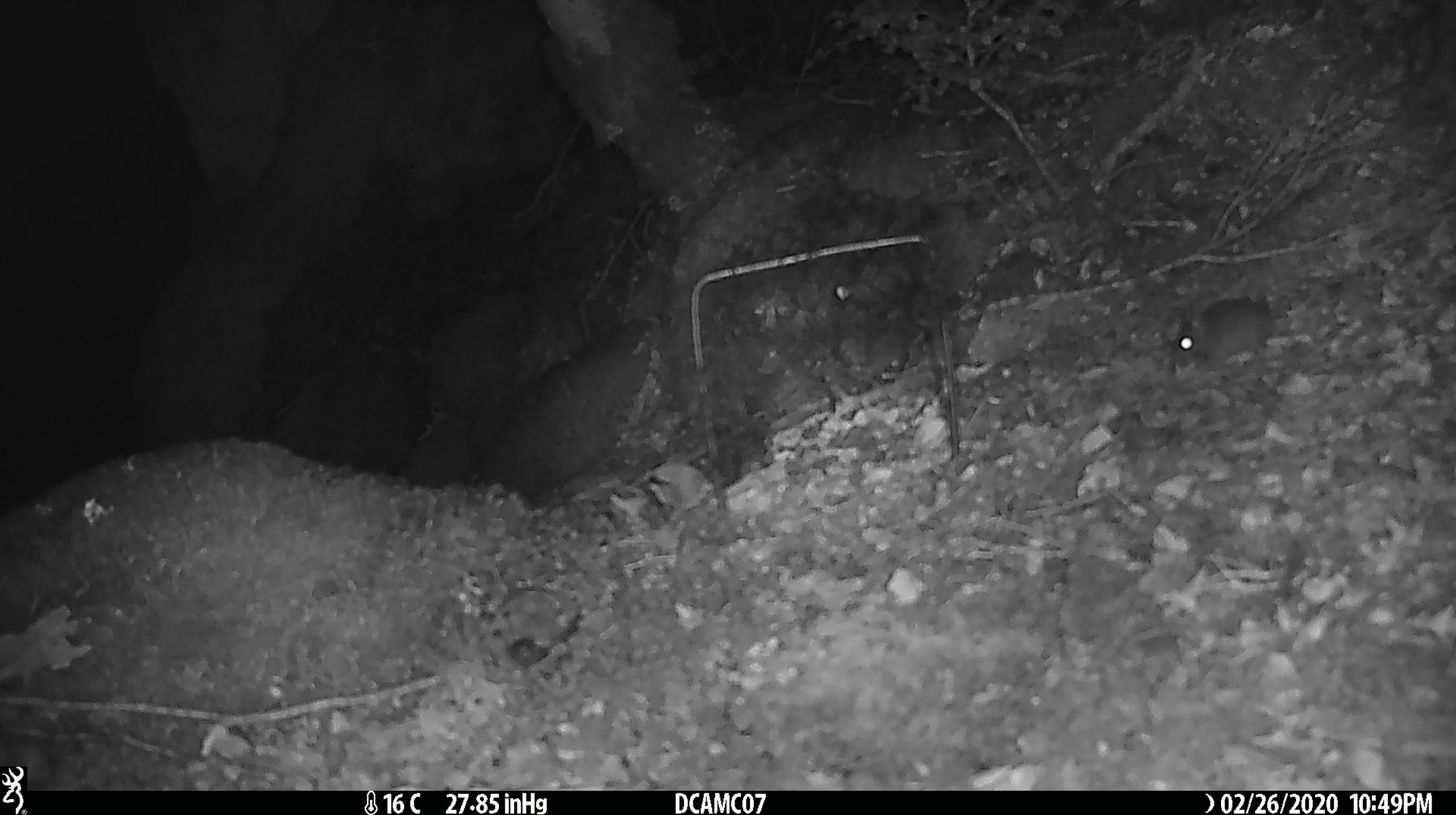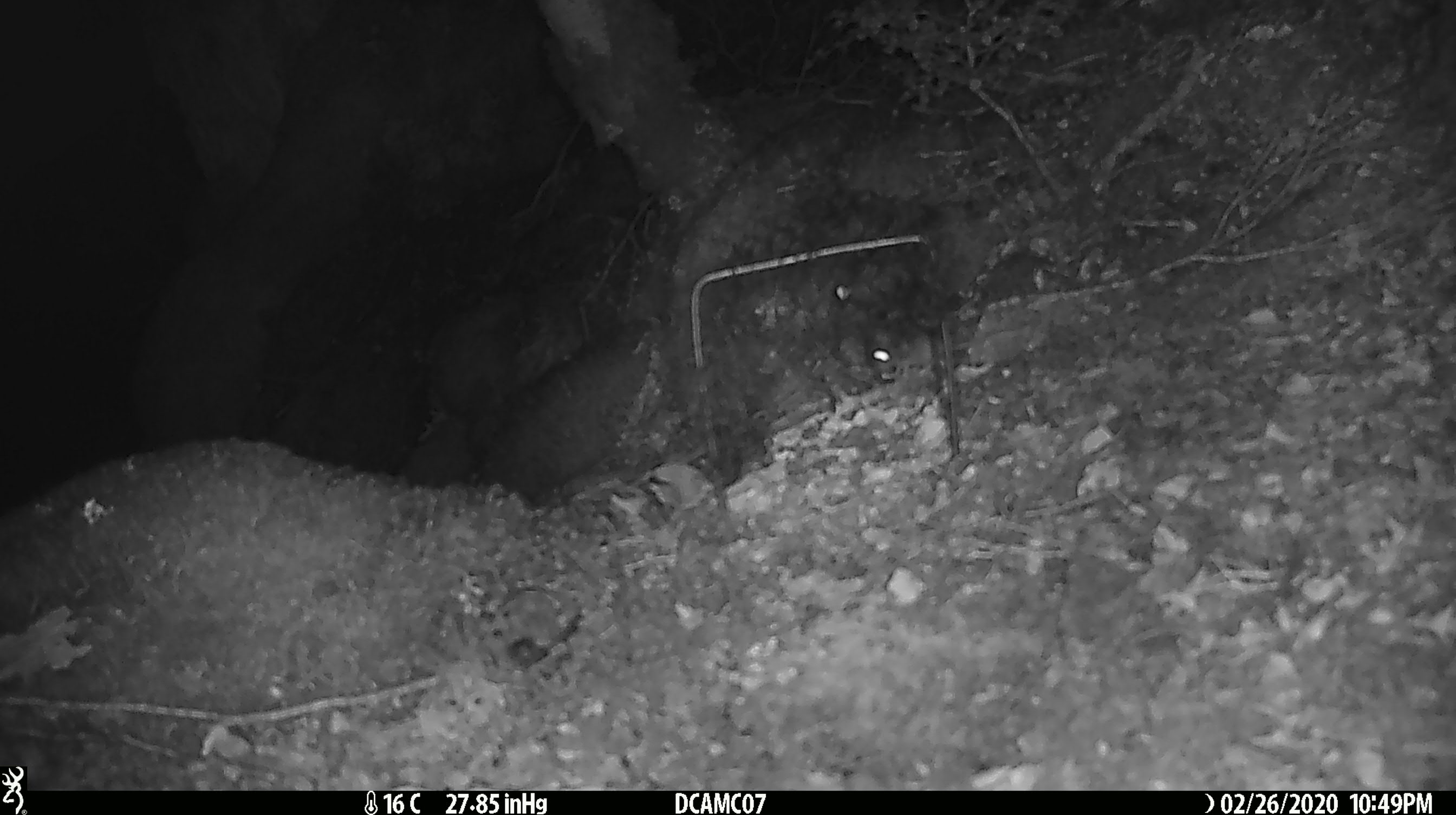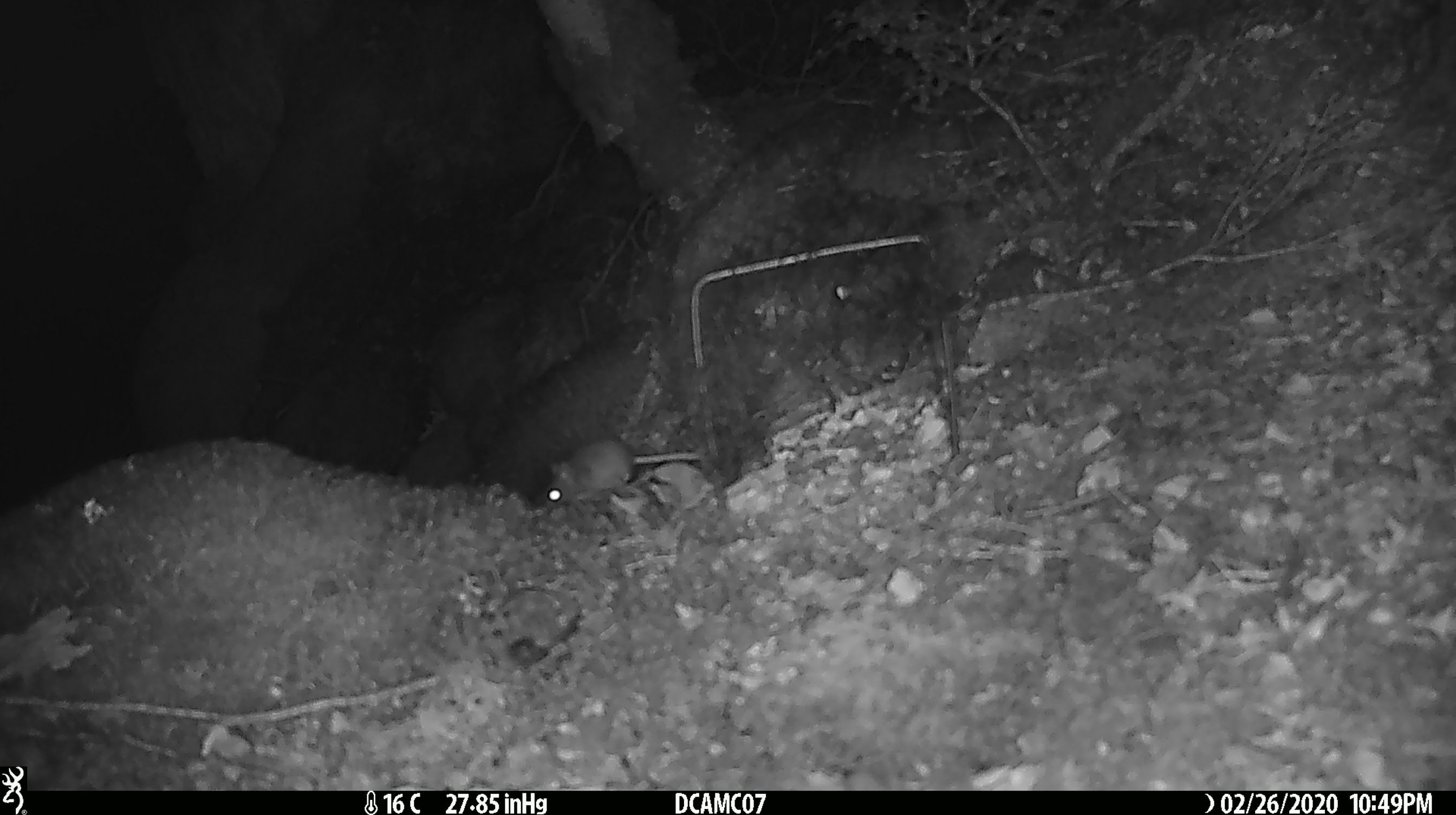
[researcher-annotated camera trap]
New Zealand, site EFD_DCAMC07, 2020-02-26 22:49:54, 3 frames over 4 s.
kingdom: Animalia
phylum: Chordata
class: Mammalia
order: Rodentia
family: Muridae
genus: Mus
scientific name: Mus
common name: mouse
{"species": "mouse (Mus)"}